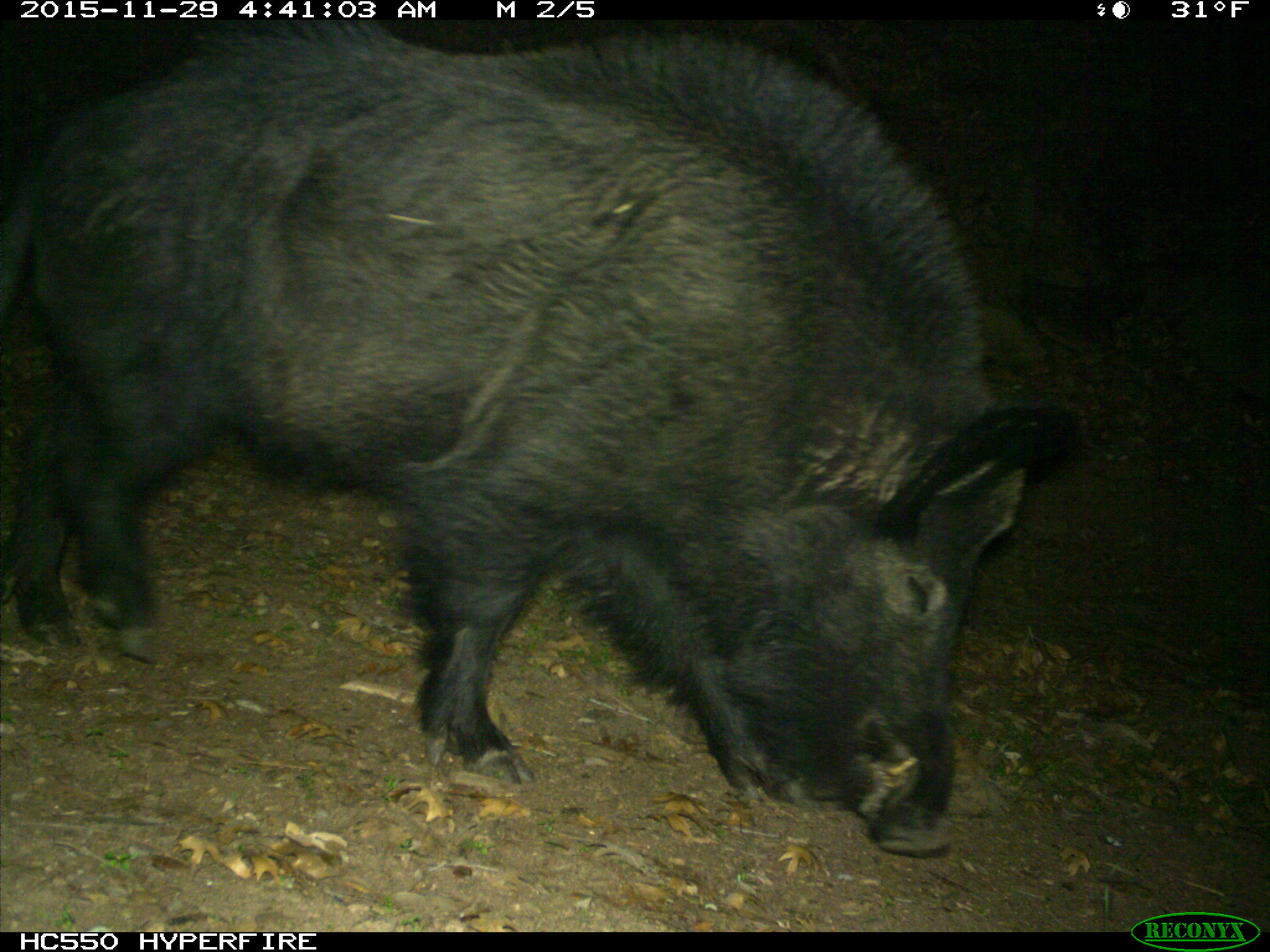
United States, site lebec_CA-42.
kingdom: Animalia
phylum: Chordata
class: Mammalia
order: Artiodactyla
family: Suidae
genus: Sus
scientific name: Sus scrofa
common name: wild boar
Sus scrofa (wild boar).